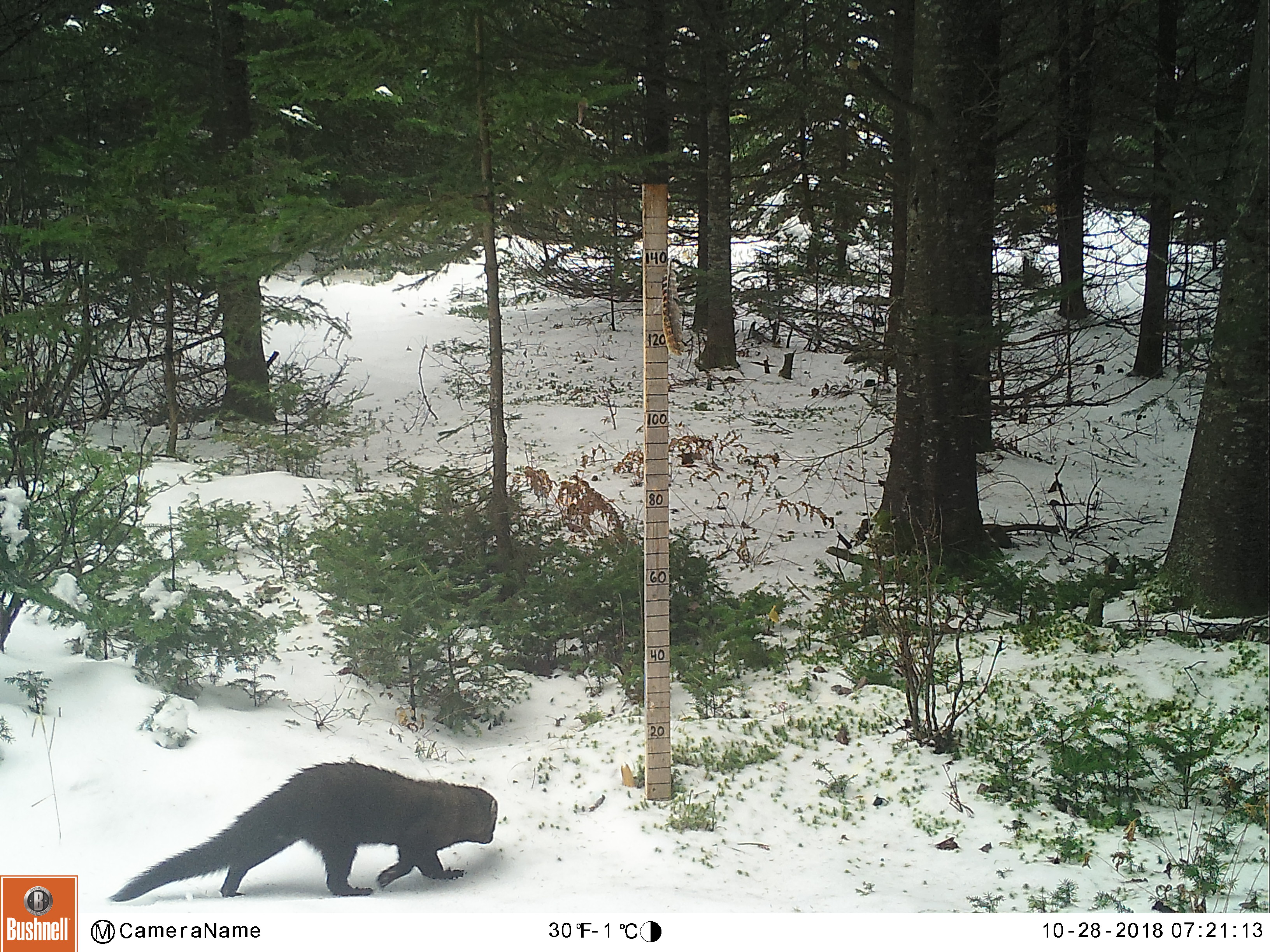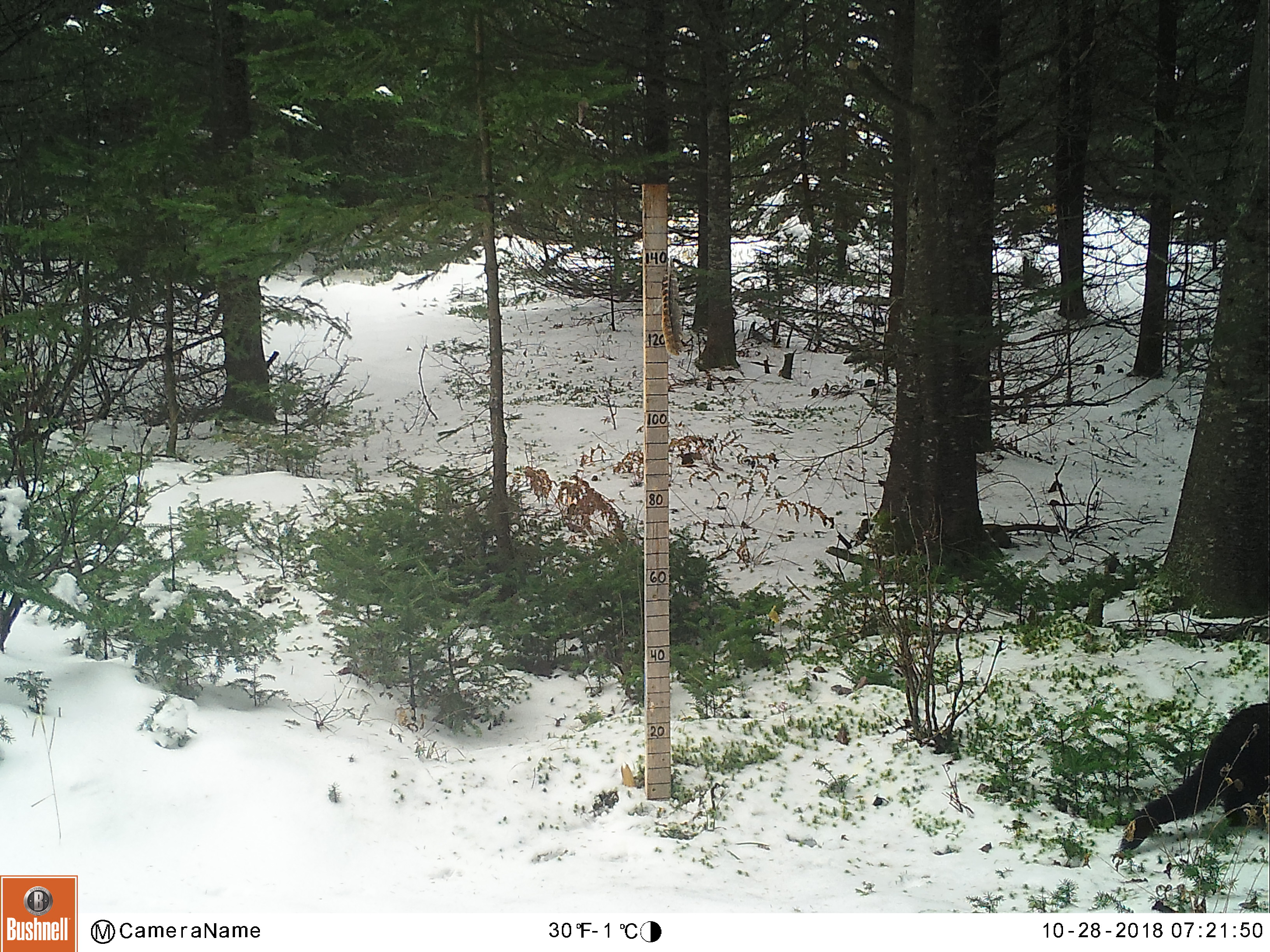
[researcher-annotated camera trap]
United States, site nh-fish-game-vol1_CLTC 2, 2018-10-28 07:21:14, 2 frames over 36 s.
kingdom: Animalia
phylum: Chordata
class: Mammalia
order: Carnivora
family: Mustelidae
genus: Pekania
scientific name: Pekania pennanti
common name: fisher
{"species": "fisher (Pekania pennanti)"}